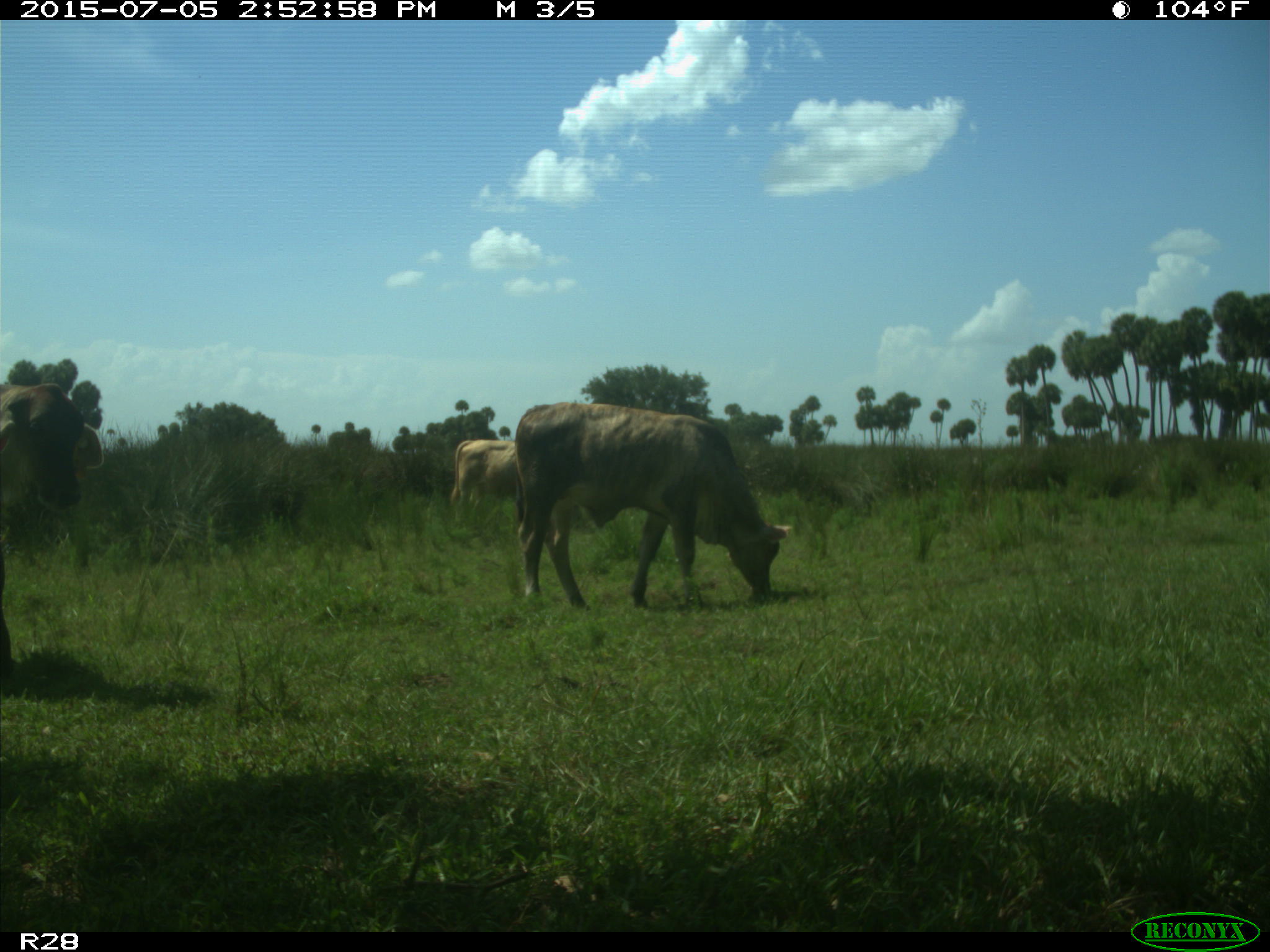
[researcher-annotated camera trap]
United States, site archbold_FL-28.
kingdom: Animalia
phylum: Chordata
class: Mammalia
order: Artiodactyla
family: Bovidae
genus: Bos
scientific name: Bos taurus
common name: domestic cow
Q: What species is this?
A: Bos taurus (domestic cow).